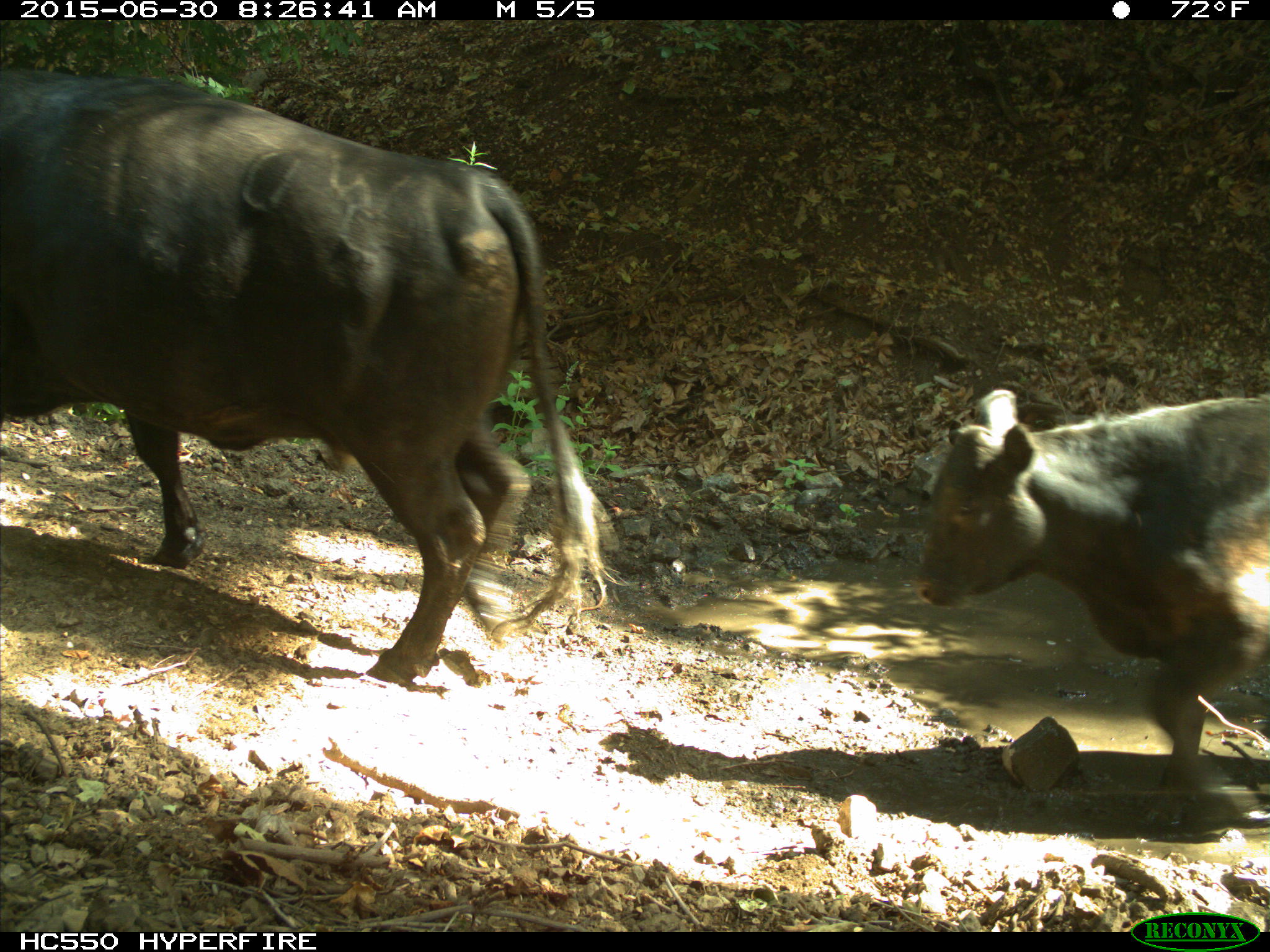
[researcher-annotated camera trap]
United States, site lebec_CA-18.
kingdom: Animalia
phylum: Chordata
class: Mammalia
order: Artiodactyla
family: Bovidae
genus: Bos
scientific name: Bos taurus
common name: domestic cow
Bos taurus (domestic cow).